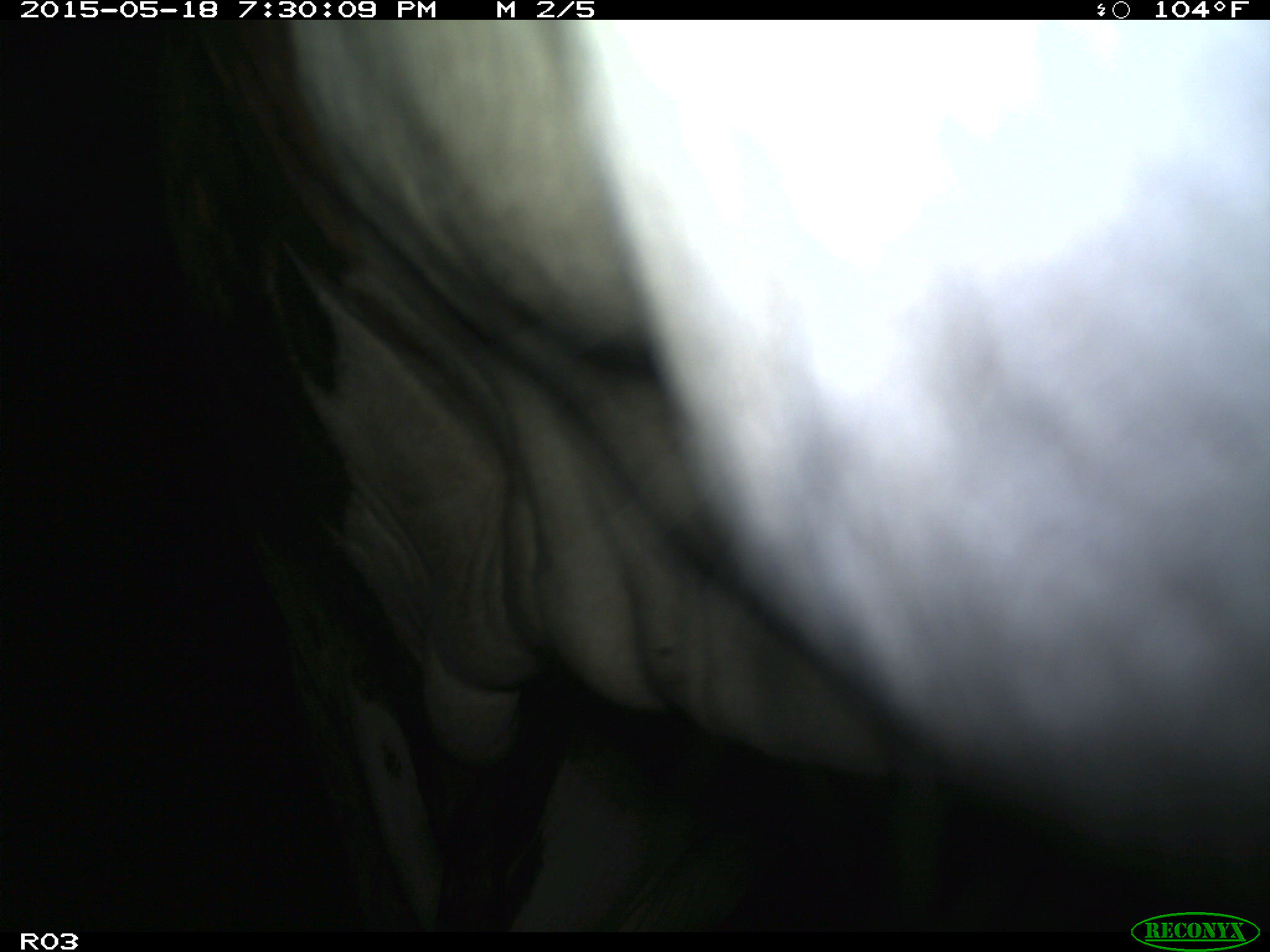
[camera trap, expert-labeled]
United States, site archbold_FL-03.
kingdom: Animalia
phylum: Chordata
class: Mammalia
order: Artiodactyla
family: Bovidae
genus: Bos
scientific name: Bos taurus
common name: domestic cow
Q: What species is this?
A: Bos taurus (domestic cow).